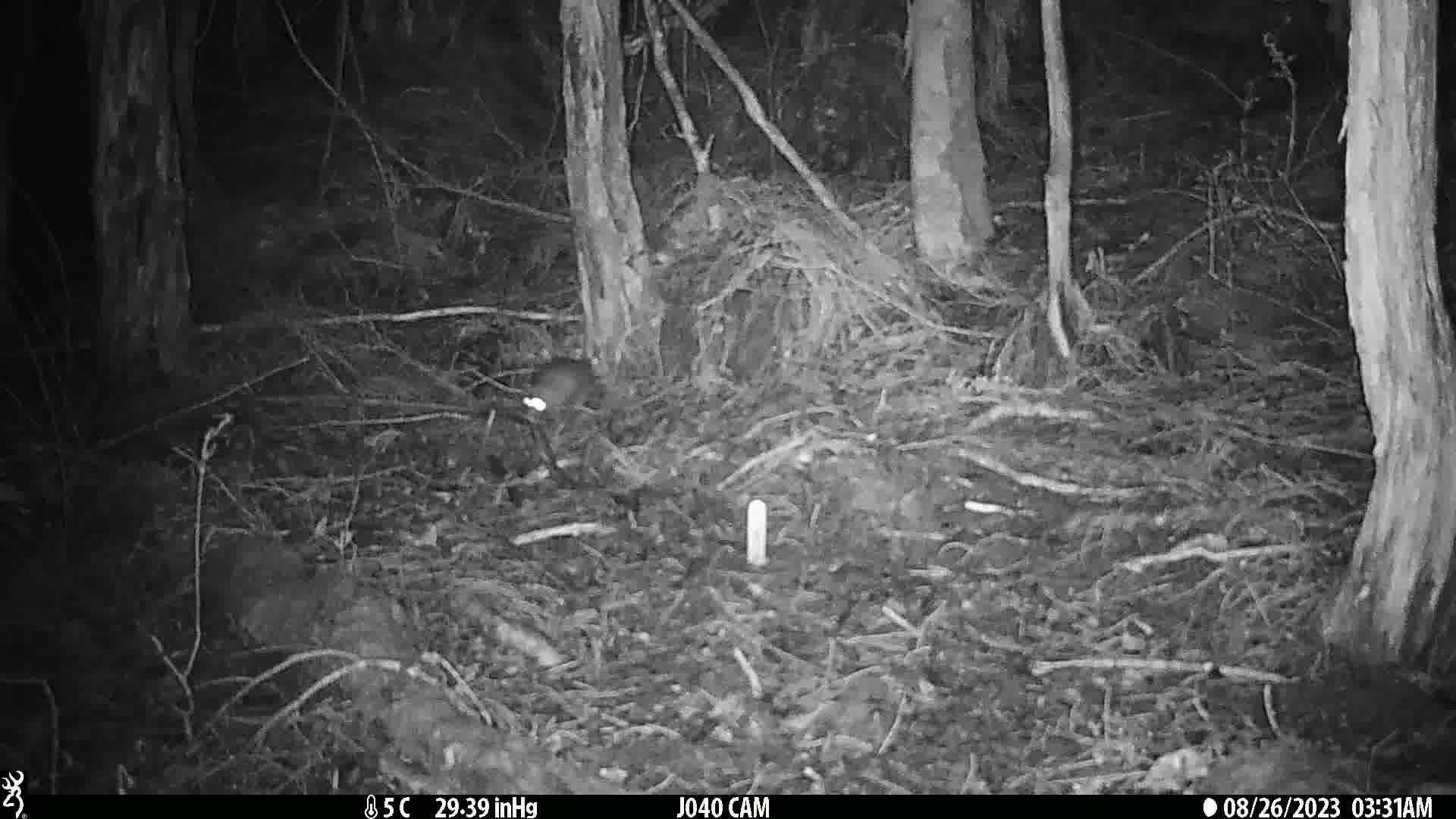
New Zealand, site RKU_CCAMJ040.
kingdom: Animalia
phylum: Chordata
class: Mammalia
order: Rodentia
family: Muridae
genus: Rattus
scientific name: Rattus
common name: rat